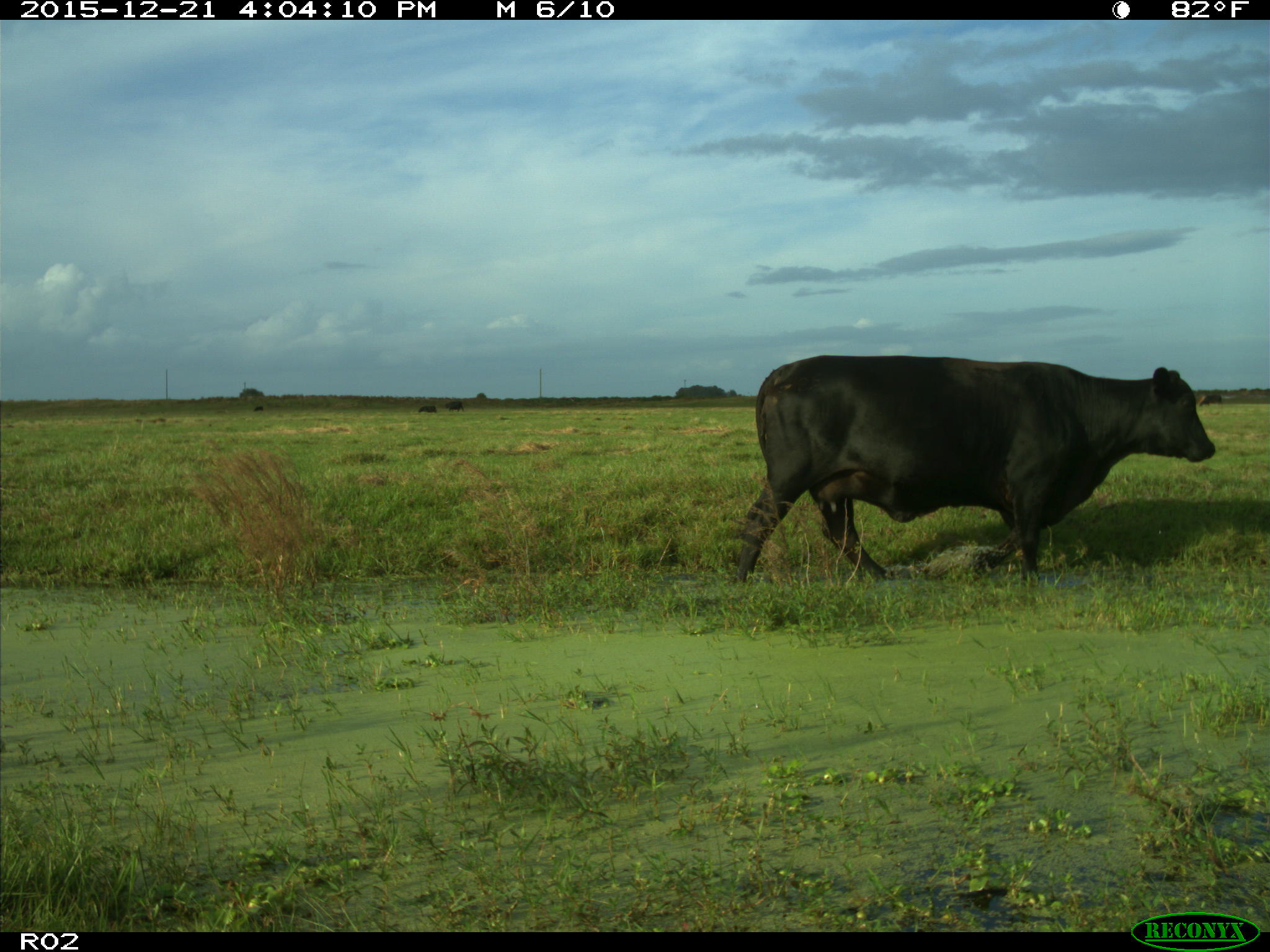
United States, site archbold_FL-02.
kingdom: Animalia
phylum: Chordata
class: Mammalia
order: Artiodactyla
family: Bovidae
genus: Bos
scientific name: Bos taurus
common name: domestic cow